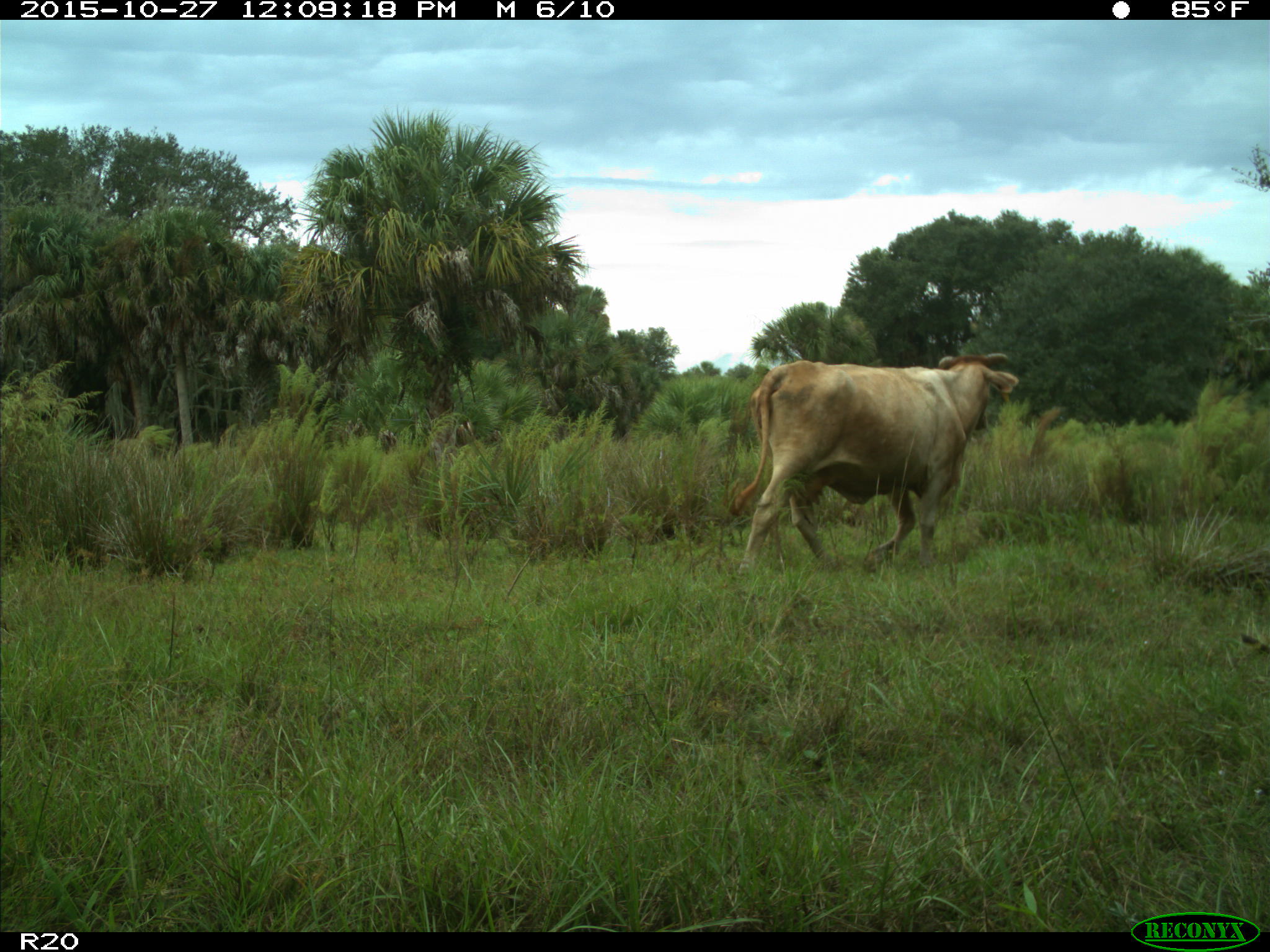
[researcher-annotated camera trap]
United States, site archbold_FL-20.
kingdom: Animalia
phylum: Chordata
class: Mammalia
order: Artiodactyla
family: Bovidae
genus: Bos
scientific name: Bos taurus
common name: domestic cow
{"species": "Bos taurus (domestic cow)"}